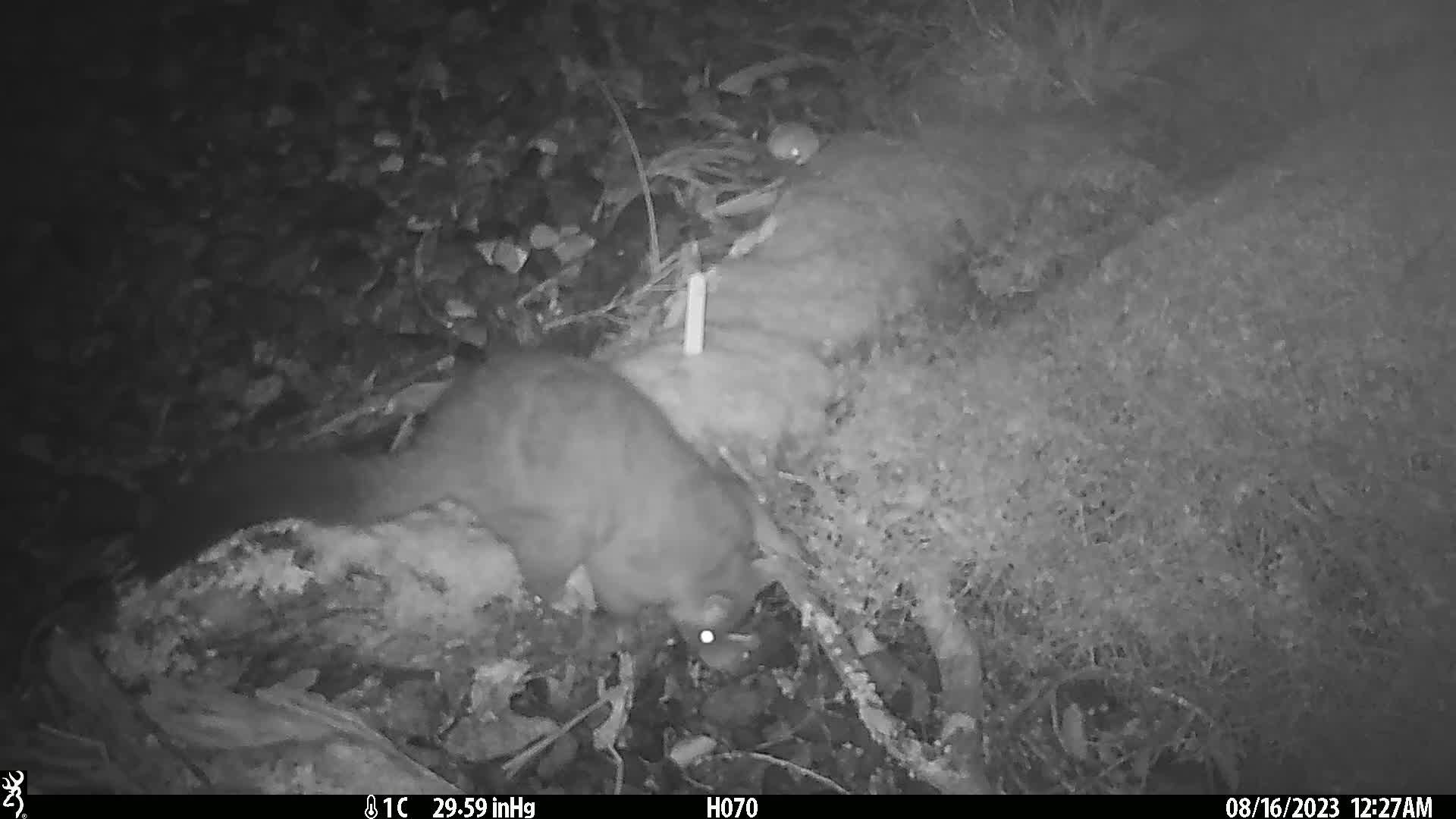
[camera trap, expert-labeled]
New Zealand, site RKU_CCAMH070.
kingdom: Animalia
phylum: Chordata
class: Mammalia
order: Diprotodontia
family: Phalangeridae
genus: Trichosurus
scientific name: Trichosurus vulpecula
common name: common brushtail possum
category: possum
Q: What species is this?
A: Possum (common brushtail possum) (Trichosurus vulpecula).